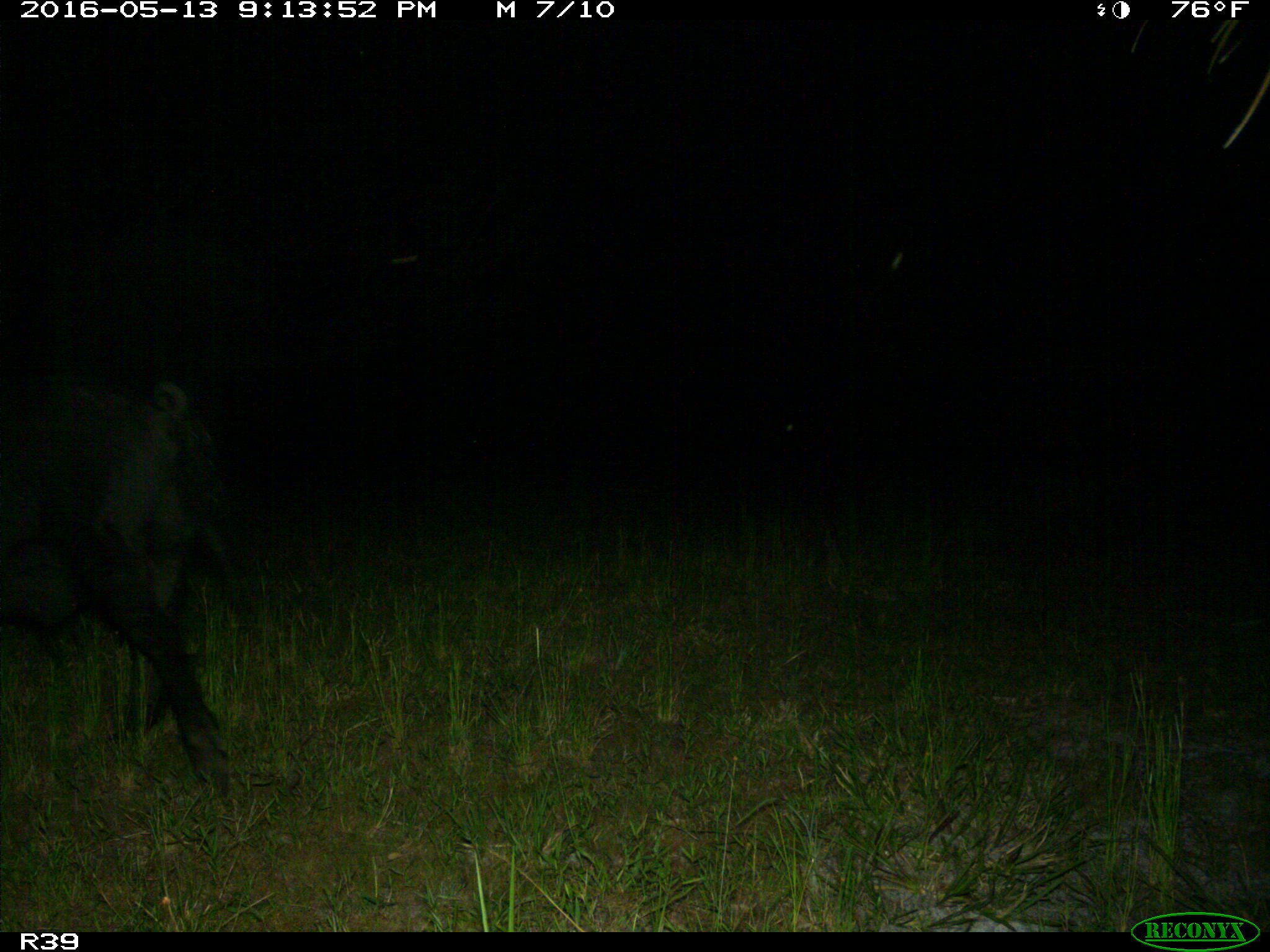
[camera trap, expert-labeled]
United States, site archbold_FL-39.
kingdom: Animalia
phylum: Chordata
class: Mammalia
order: Artiodactyla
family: Suidae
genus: Sus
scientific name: Sus scrofa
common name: wild boar